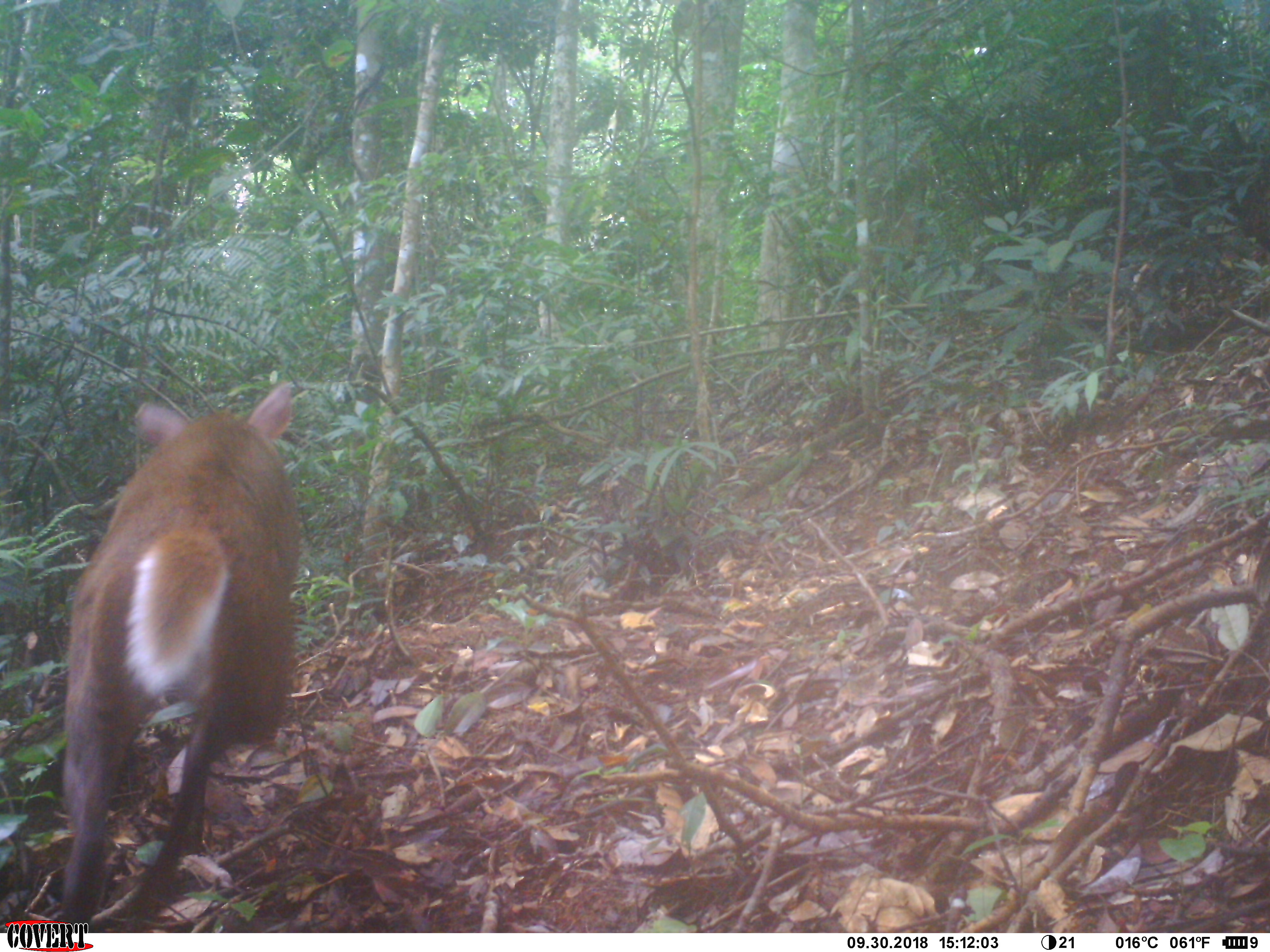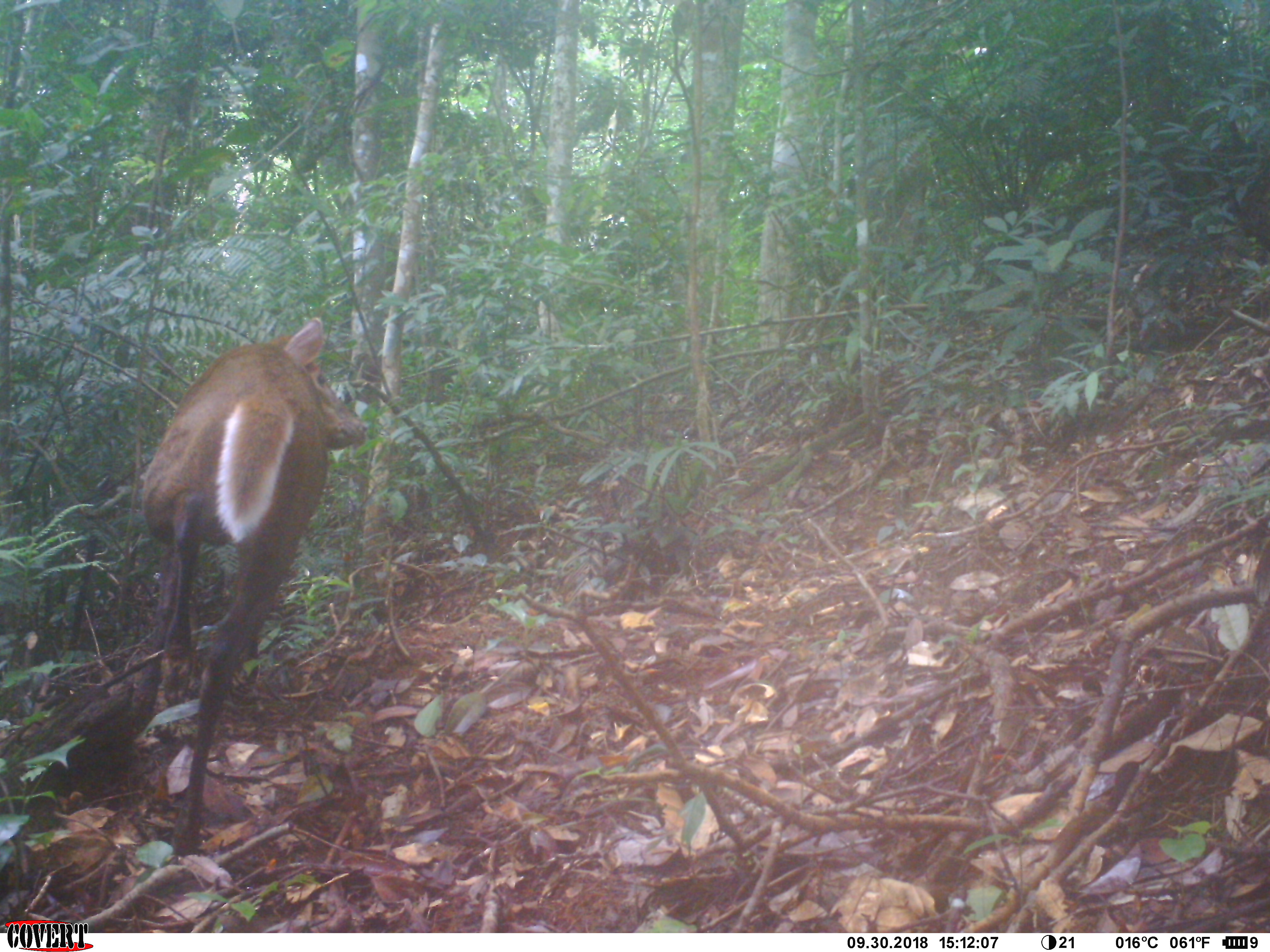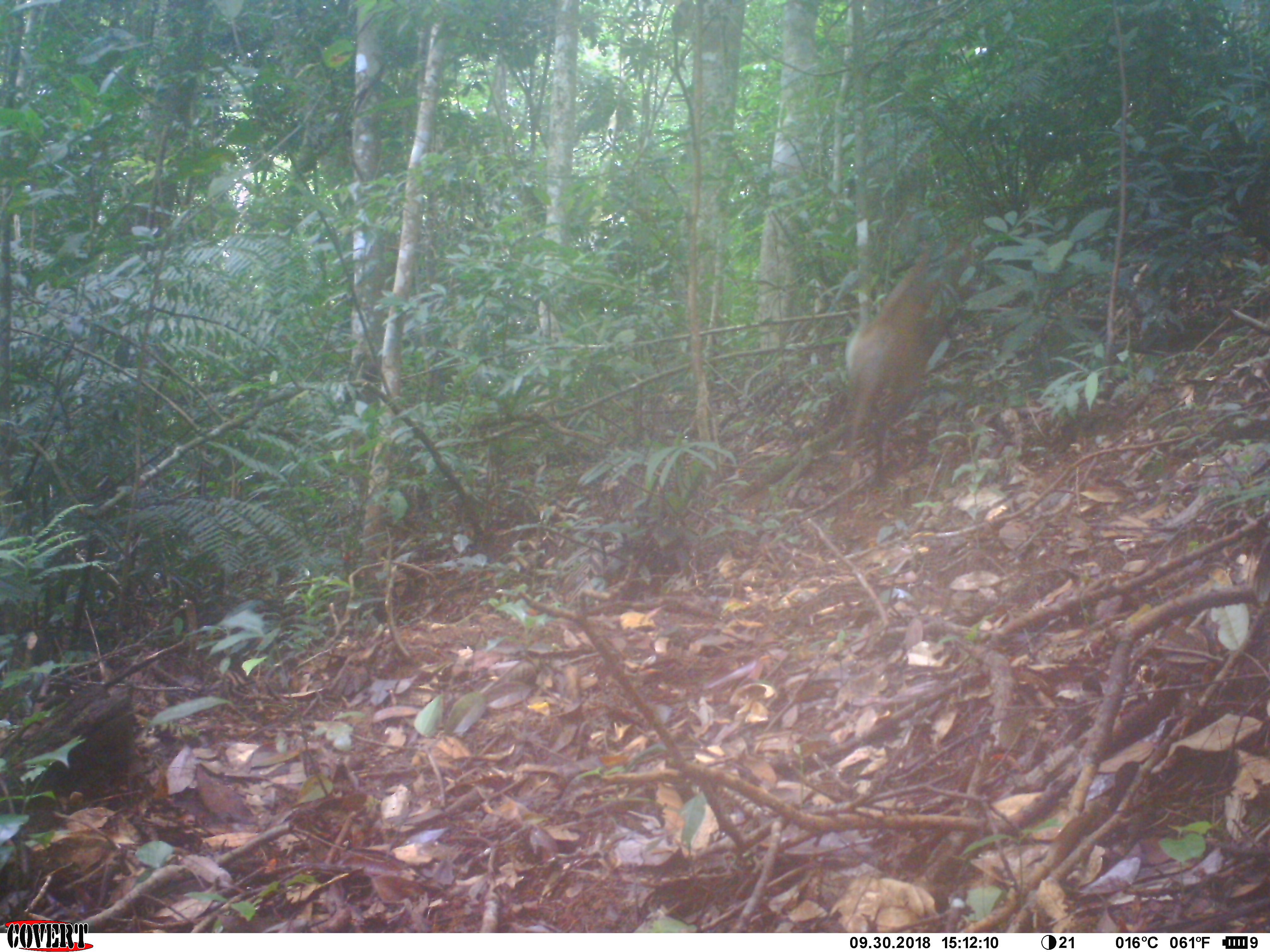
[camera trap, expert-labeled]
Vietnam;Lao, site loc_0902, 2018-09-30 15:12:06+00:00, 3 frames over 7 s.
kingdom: Animalia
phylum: Chordata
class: Mammalia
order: Artiodactyla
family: Cervidae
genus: Muntiacus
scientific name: Muntiacus rooseveltorum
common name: roosevelt's muntjac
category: roosevelts muntjac group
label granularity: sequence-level